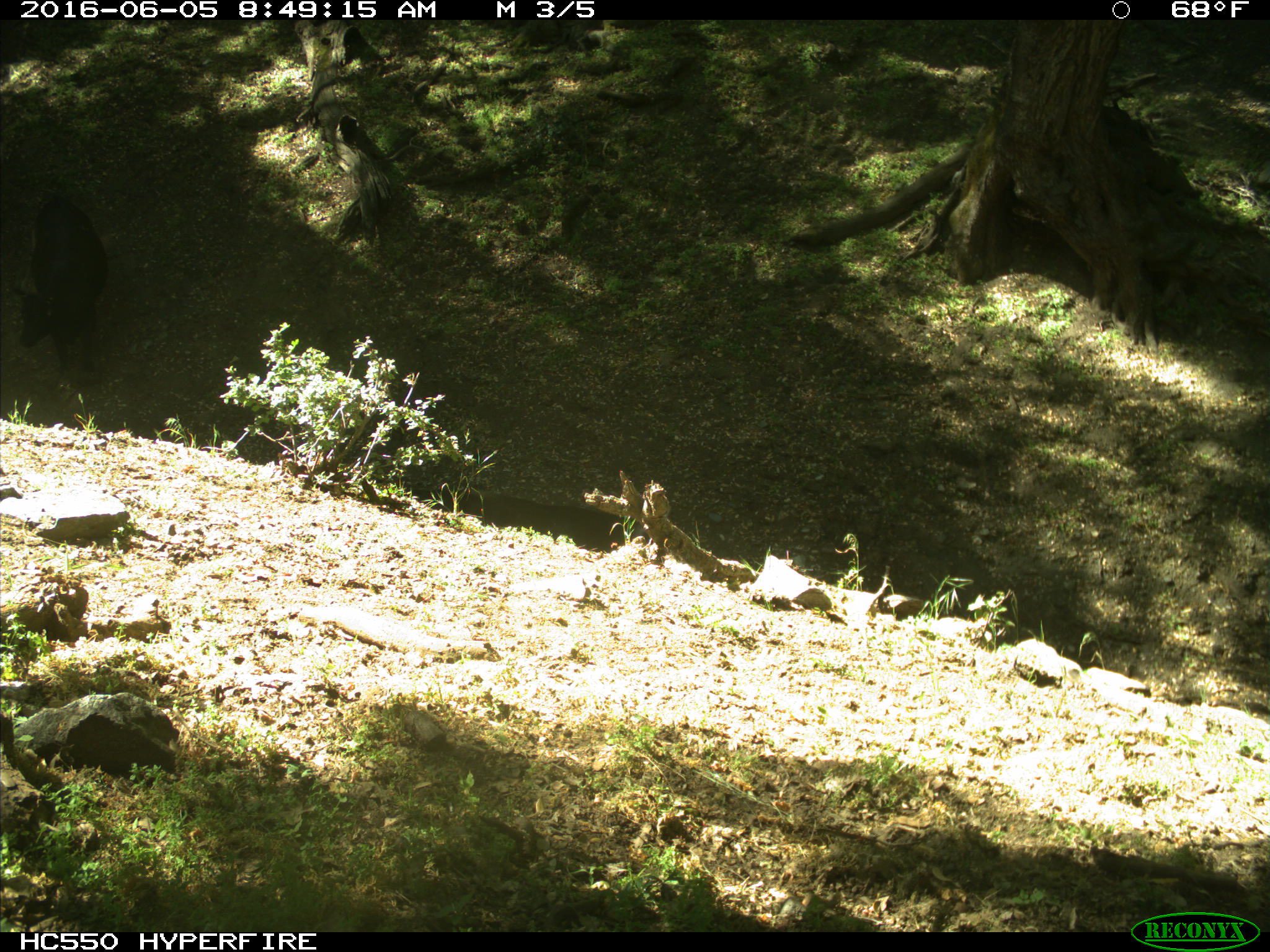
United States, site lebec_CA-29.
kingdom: Animalia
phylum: Chordata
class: Mammalia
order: Artiodactyla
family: Bovidae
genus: Bos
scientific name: Bos taurus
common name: domestic cow